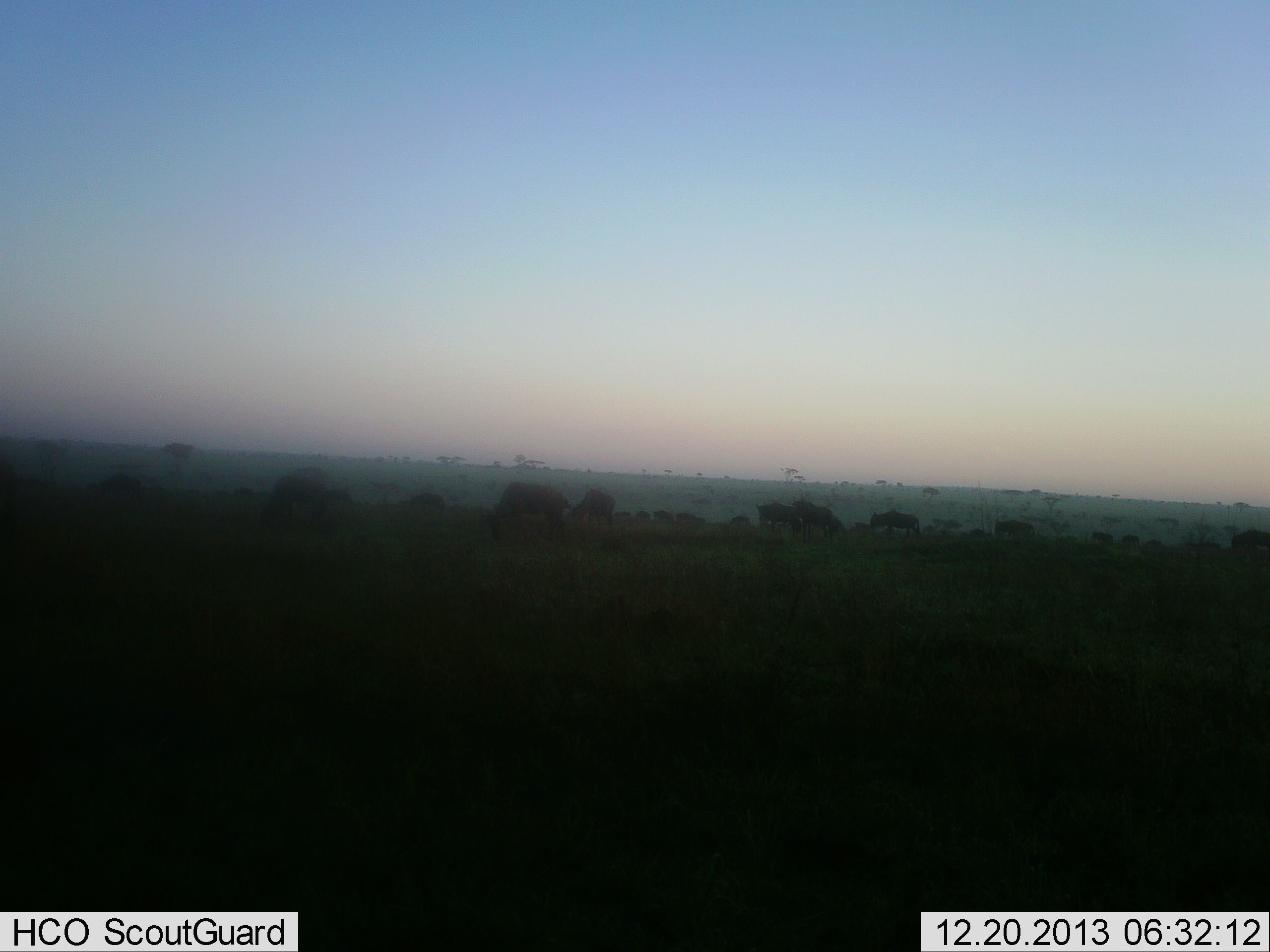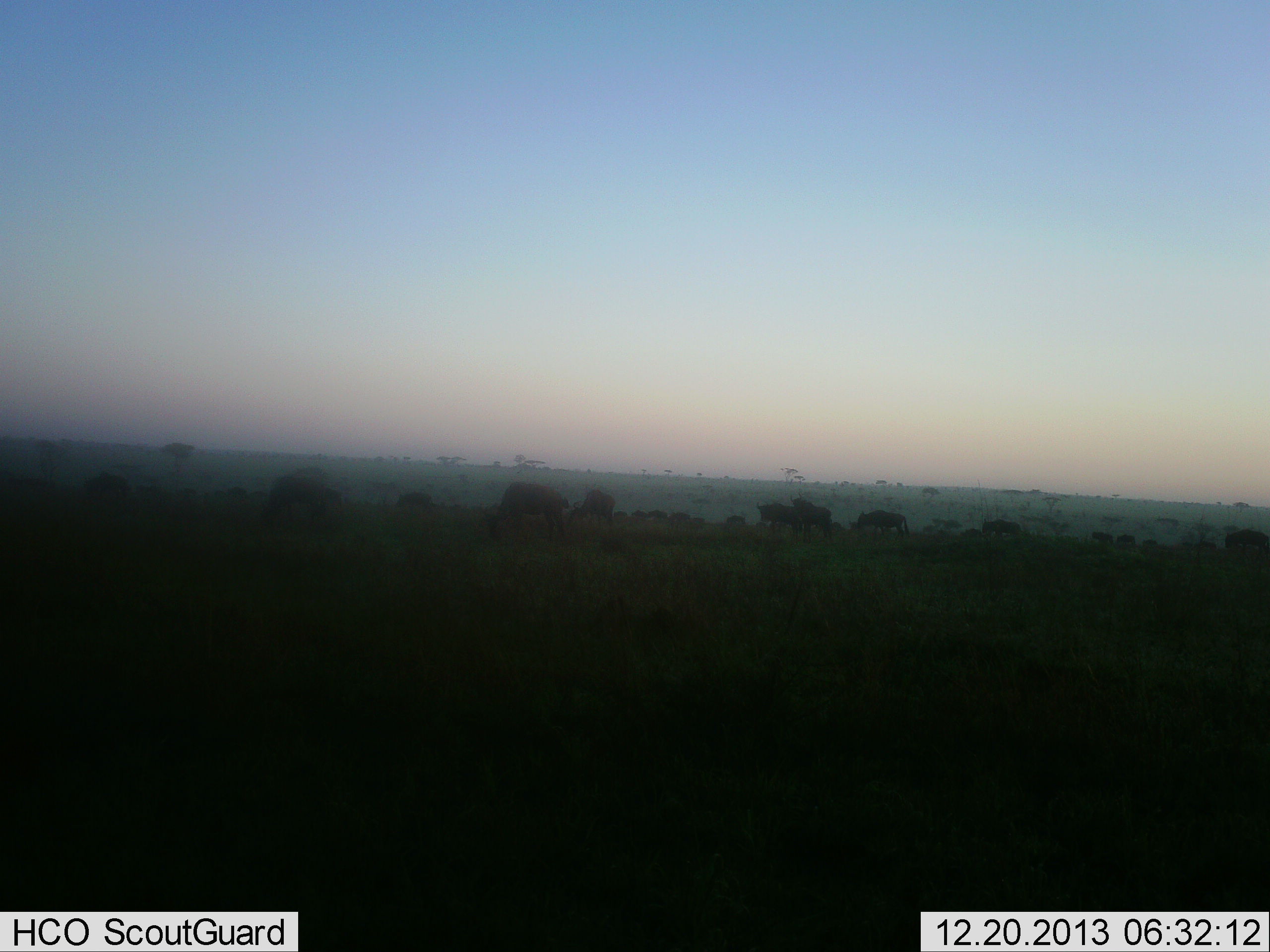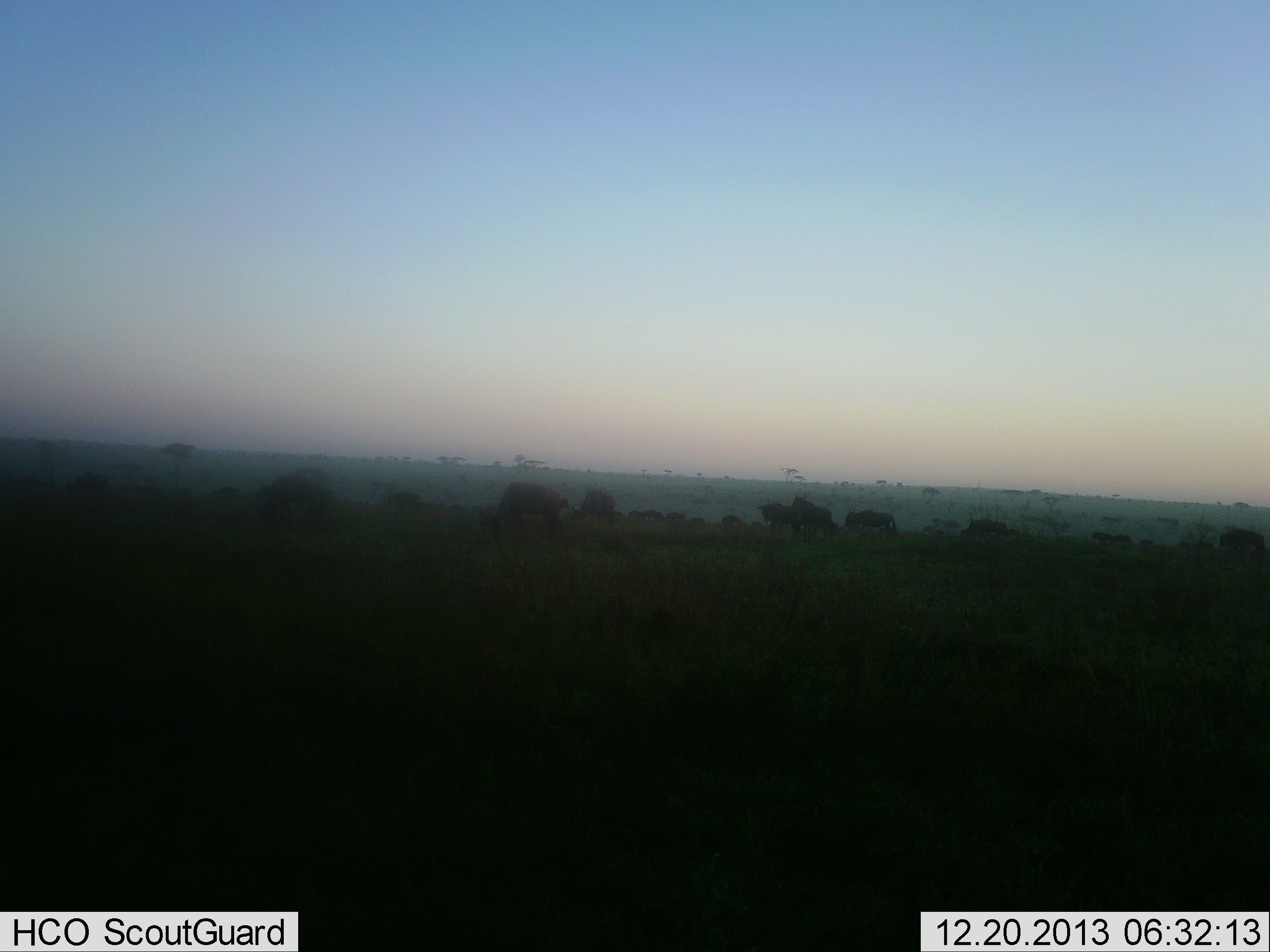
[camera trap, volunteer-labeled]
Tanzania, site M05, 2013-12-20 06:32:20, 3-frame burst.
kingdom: Animalia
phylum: Chordata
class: Mammalia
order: Artiodactyla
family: Bovidae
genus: Connochaetes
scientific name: Connochaetes taurinus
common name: blue wildebeest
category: wildebeest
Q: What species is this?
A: Wildebeest (blue wildebeest) (Connochaetes taurinus).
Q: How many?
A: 11-50.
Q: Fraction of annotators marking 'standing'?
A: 30%.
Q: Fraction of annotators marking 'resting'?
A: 0%.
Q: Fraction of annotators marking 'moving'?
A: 90%.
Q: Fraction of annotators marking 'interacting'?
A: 0%.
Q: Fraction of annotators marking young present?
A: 0%.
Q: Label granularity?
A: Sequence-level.